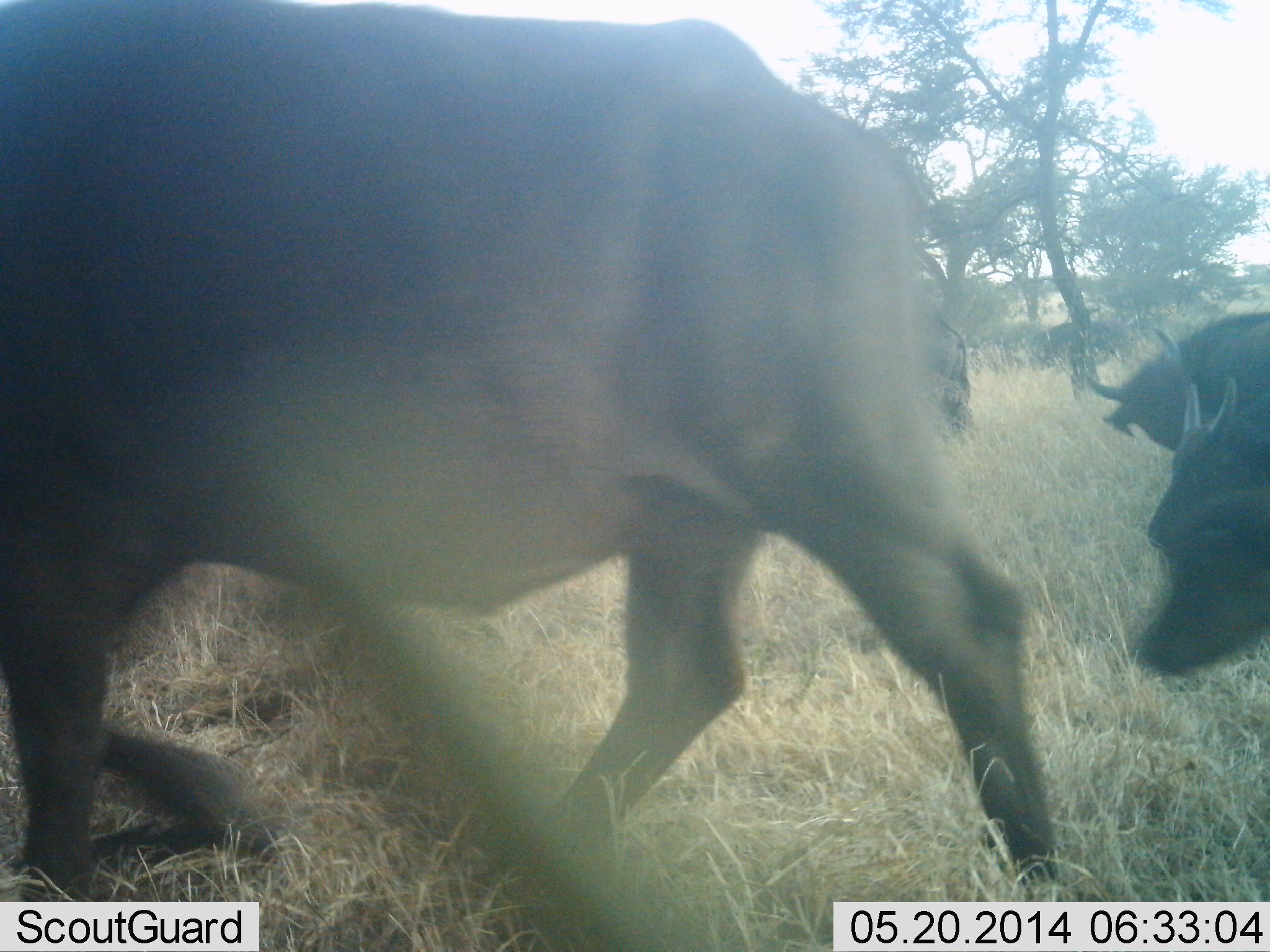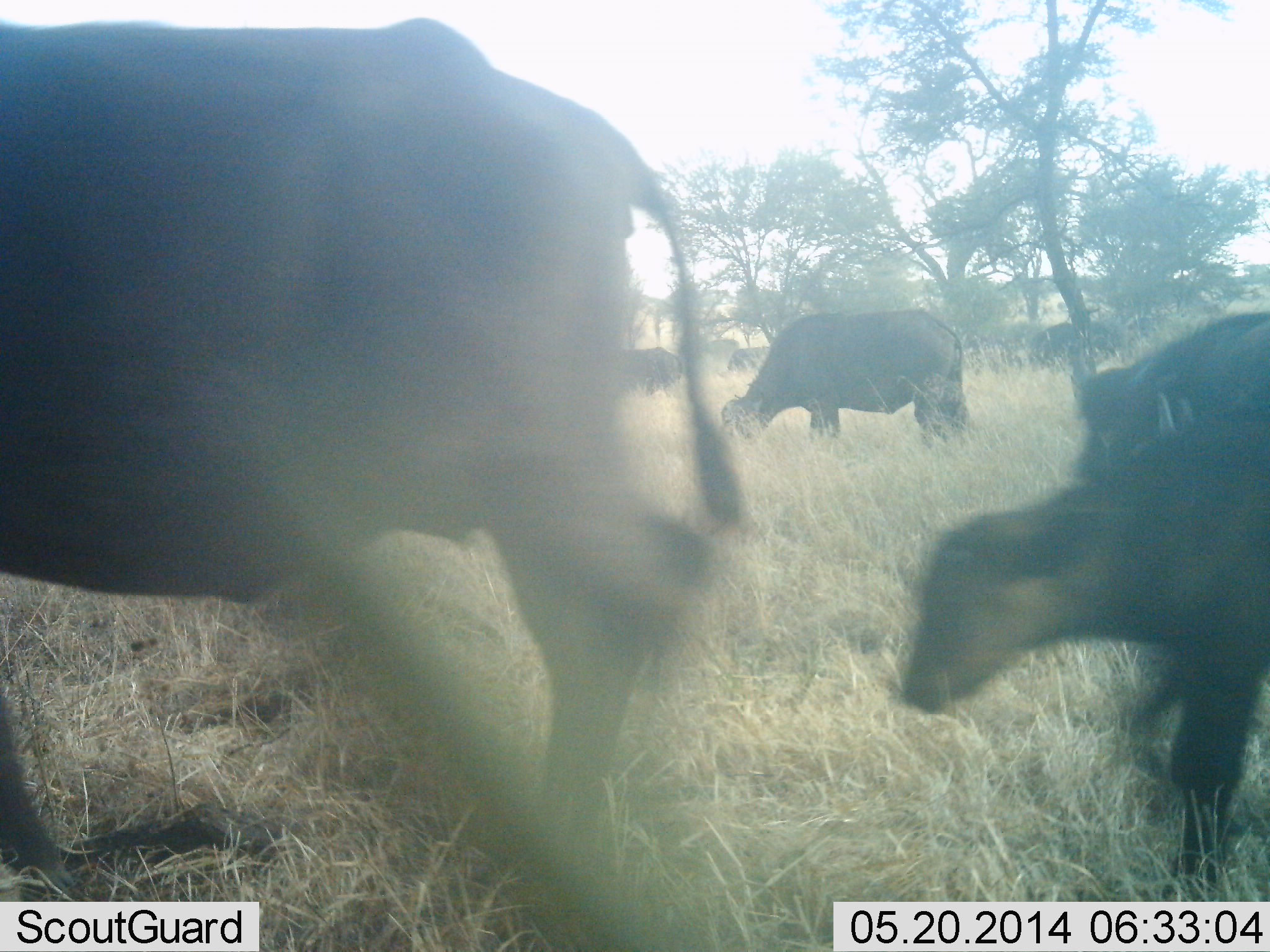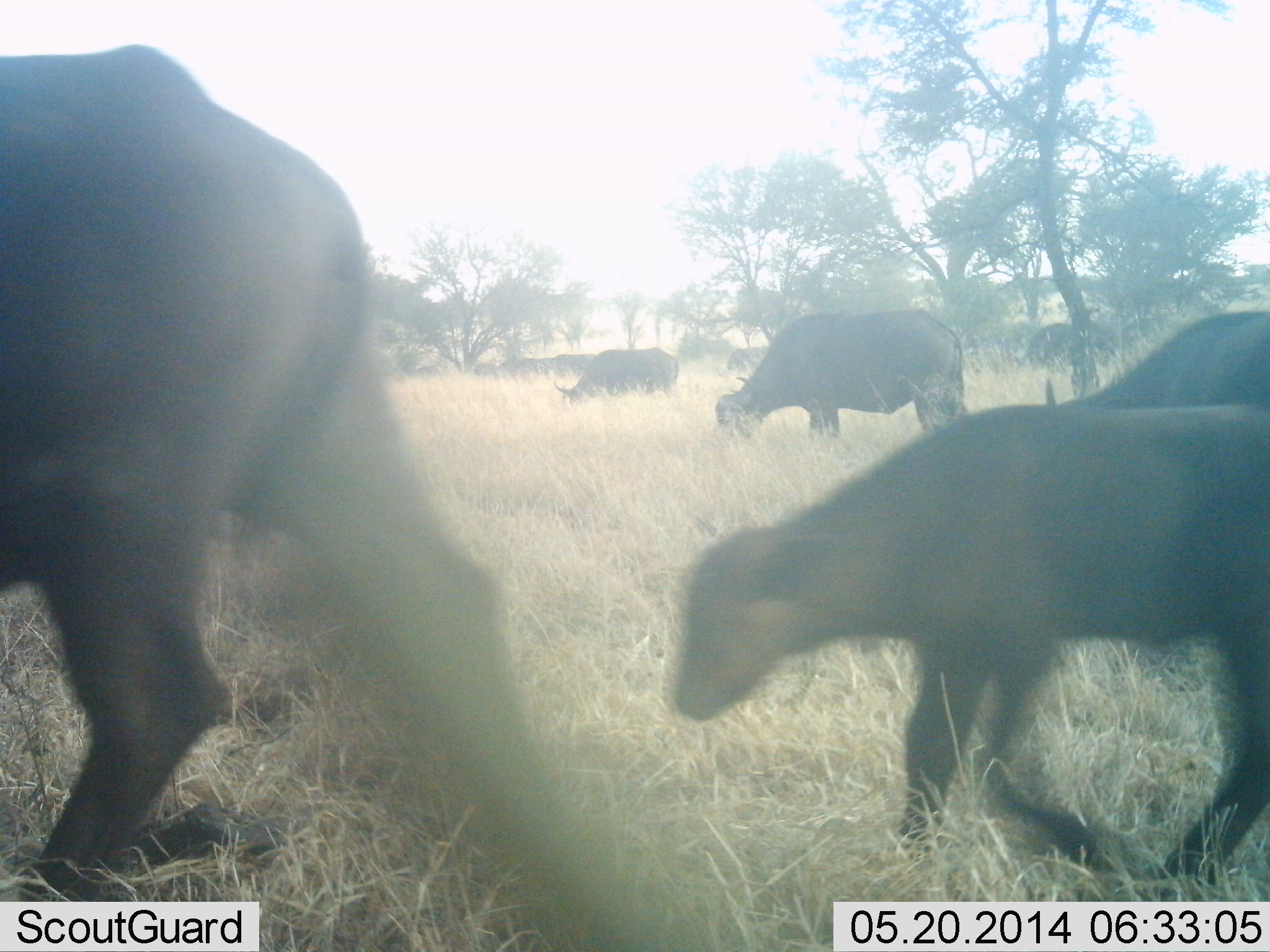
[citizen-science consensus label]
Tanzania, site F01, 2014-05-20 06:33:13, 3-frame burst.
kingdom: Animalia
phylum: Chordata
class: Mammalia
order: Artiodactyla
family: Bovidae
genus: Syncerus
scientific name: Syncerus caffer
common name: cape buffalo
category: buffalo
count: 9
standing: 20%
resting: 0%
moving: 100%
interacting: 0%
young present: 100%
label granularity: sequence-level